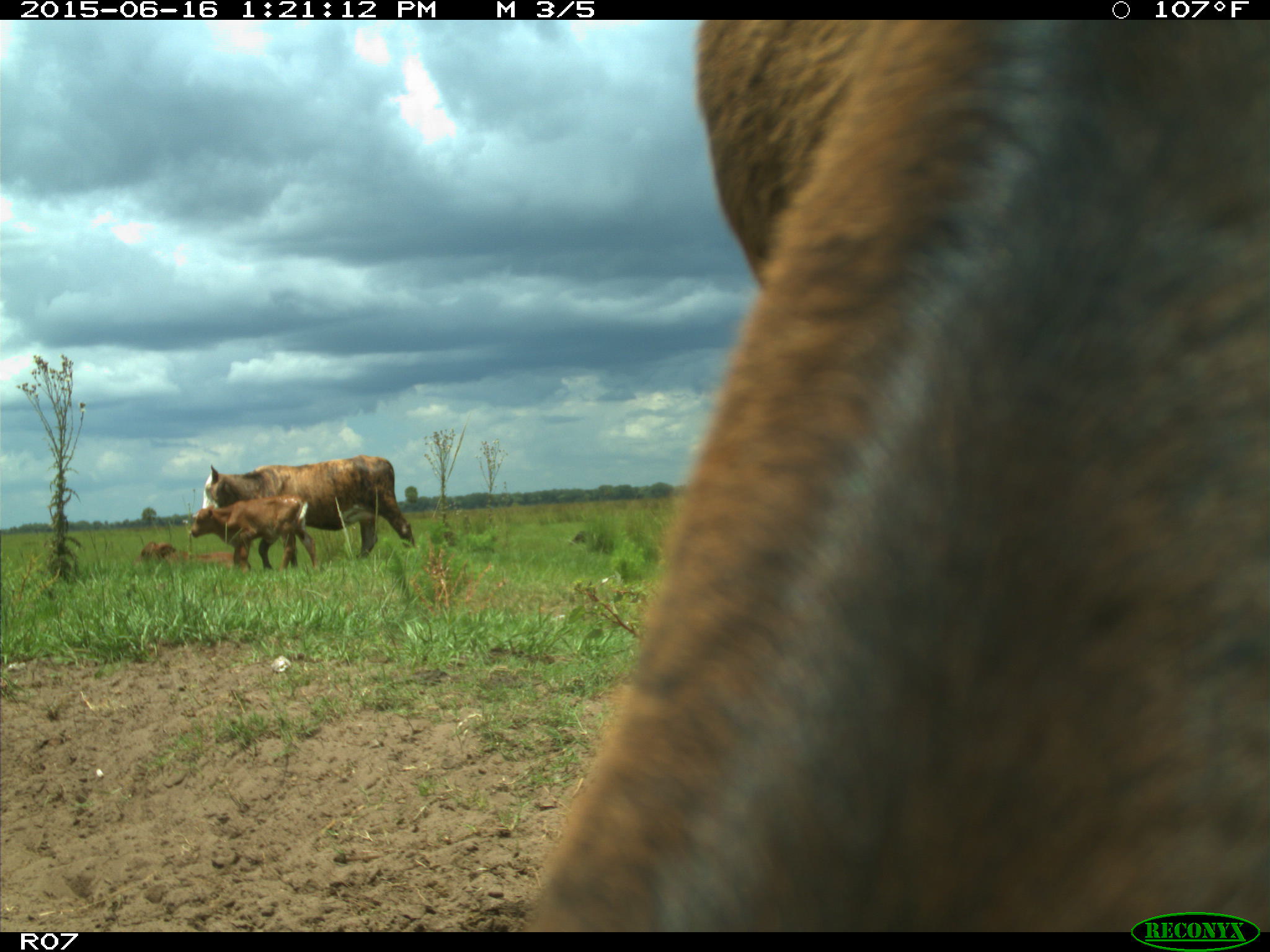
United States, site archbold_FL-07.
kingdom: Animalia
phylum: Chordata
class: Mammalia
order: Artiodactyla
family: Bovidae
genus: Bos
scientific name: Bos taurus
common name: domestic cow